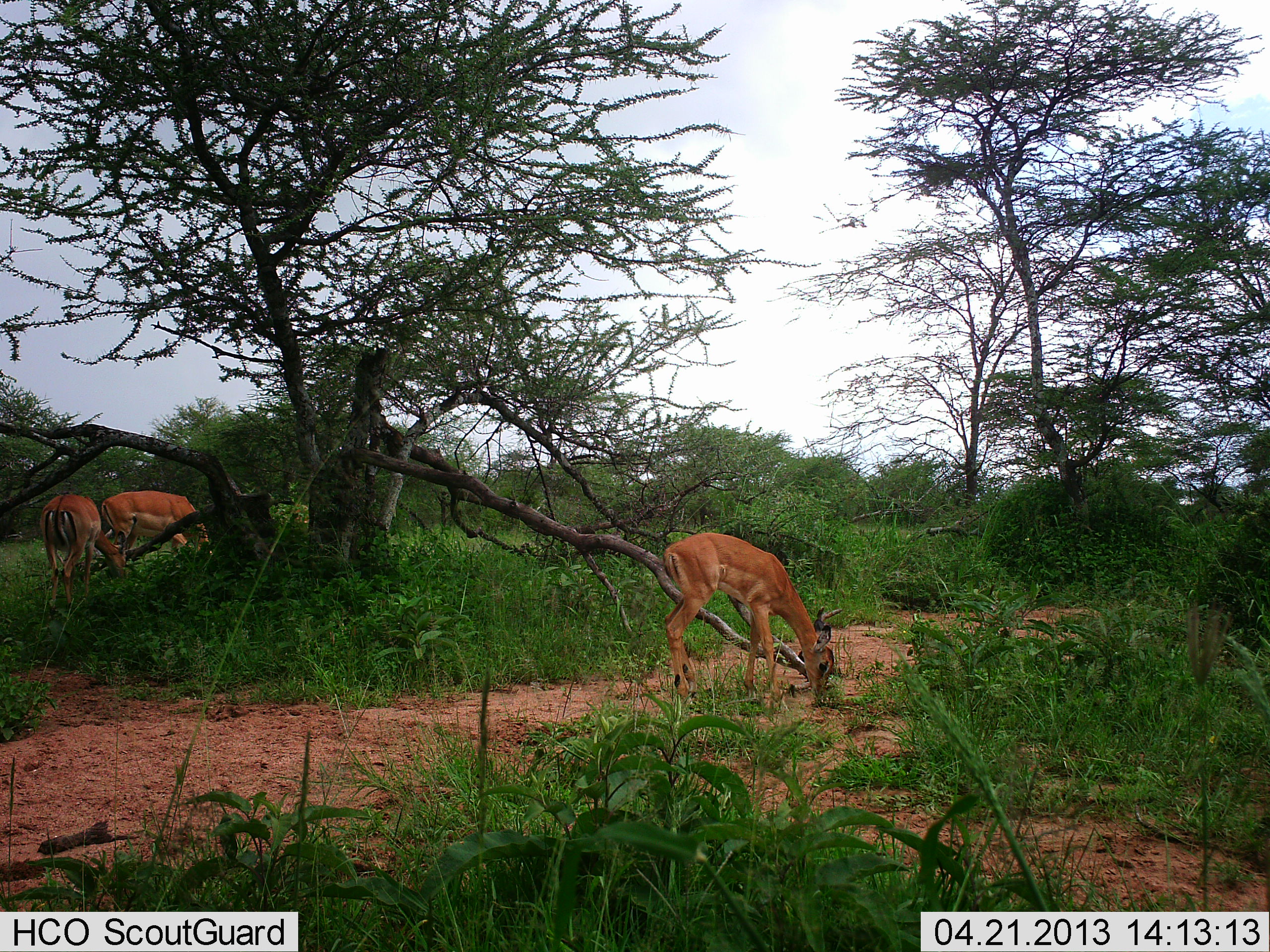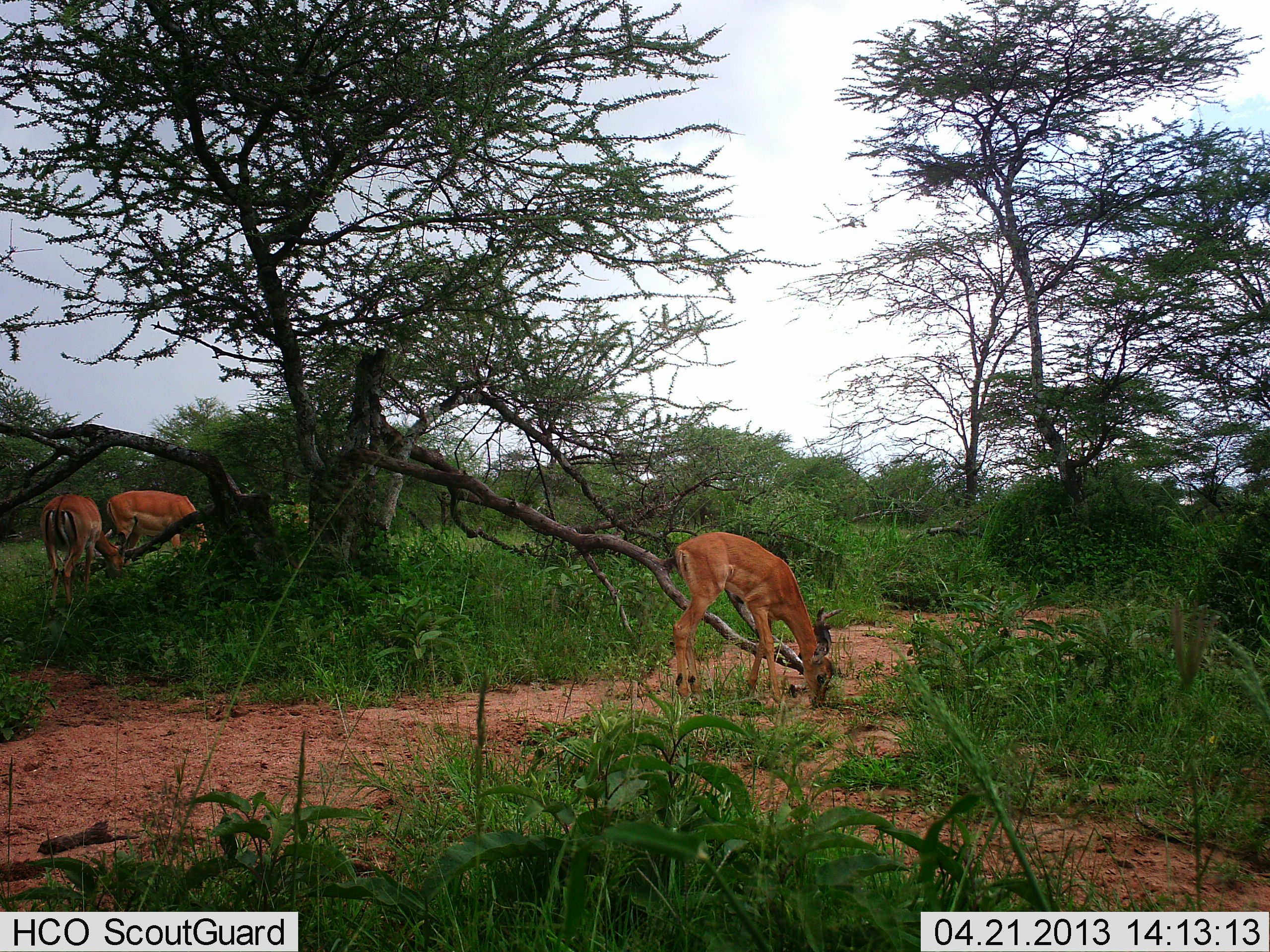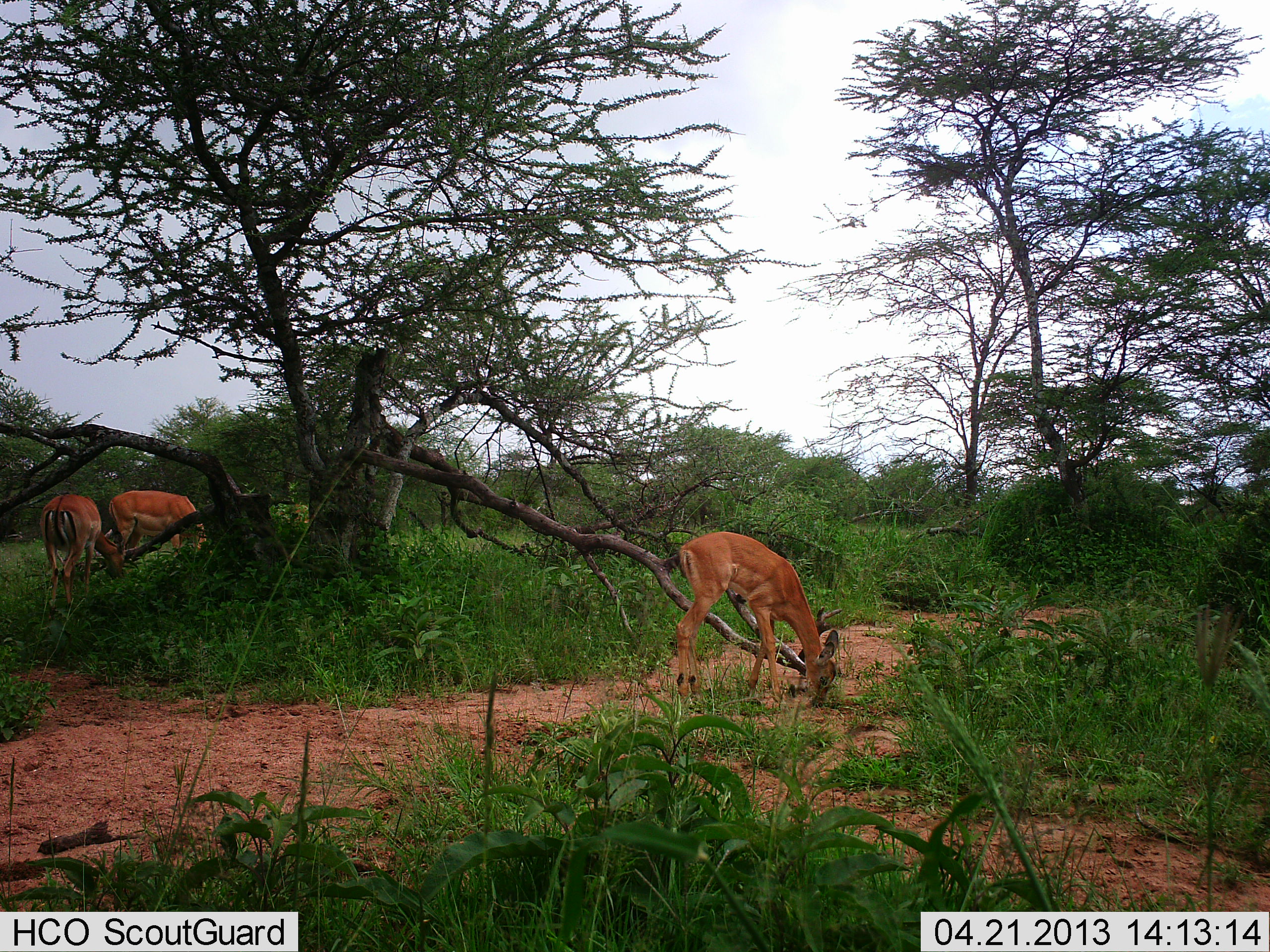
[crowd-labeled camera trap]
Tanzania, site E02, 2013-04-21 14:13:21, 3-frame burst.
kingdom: Animalia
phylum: Chordata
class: Mammalia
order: Artiodactyla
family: Bovidae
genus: Aepyceros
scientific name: Aepyceros melampus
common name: impala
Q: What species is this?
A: Impala (Aepyceros melampus).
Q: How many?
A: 3.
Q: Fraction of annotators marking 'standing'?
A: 28%.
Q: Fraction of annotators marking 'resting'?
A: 0%.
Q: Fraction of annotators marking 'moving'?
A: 0%.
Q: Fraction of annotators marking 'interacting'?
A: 6%.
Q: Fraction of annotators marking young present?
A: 22%.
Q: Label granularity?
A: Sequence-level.